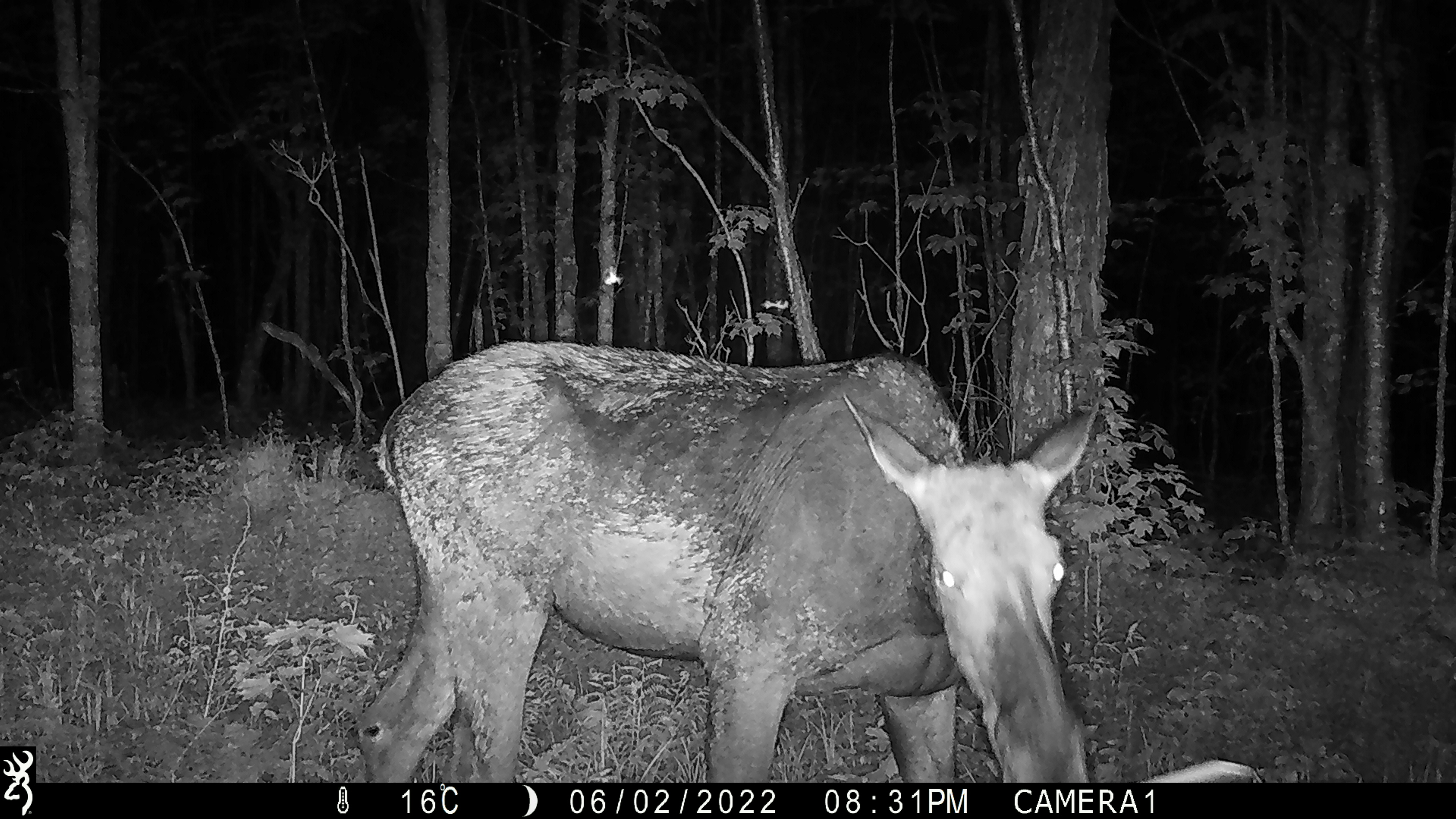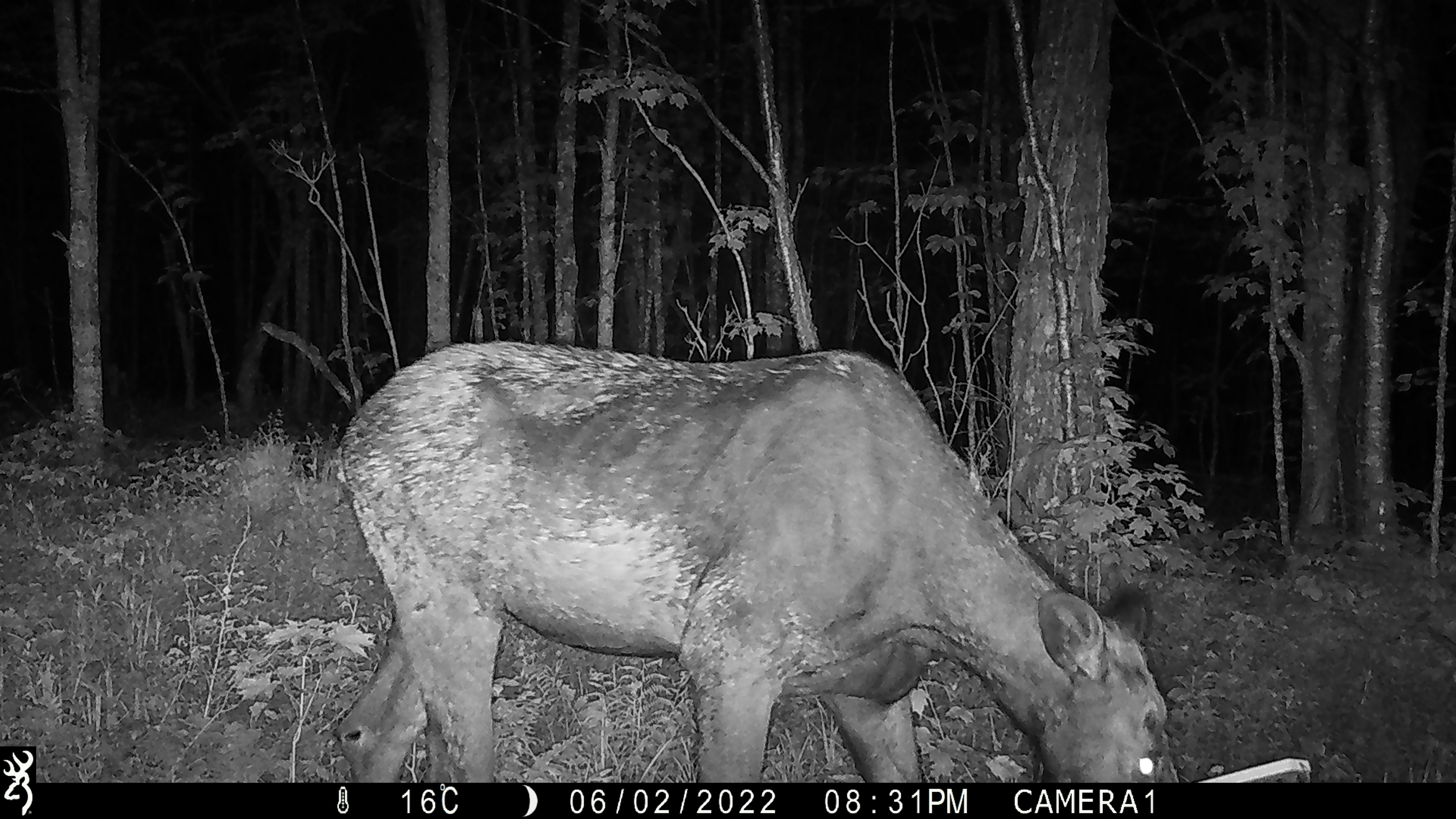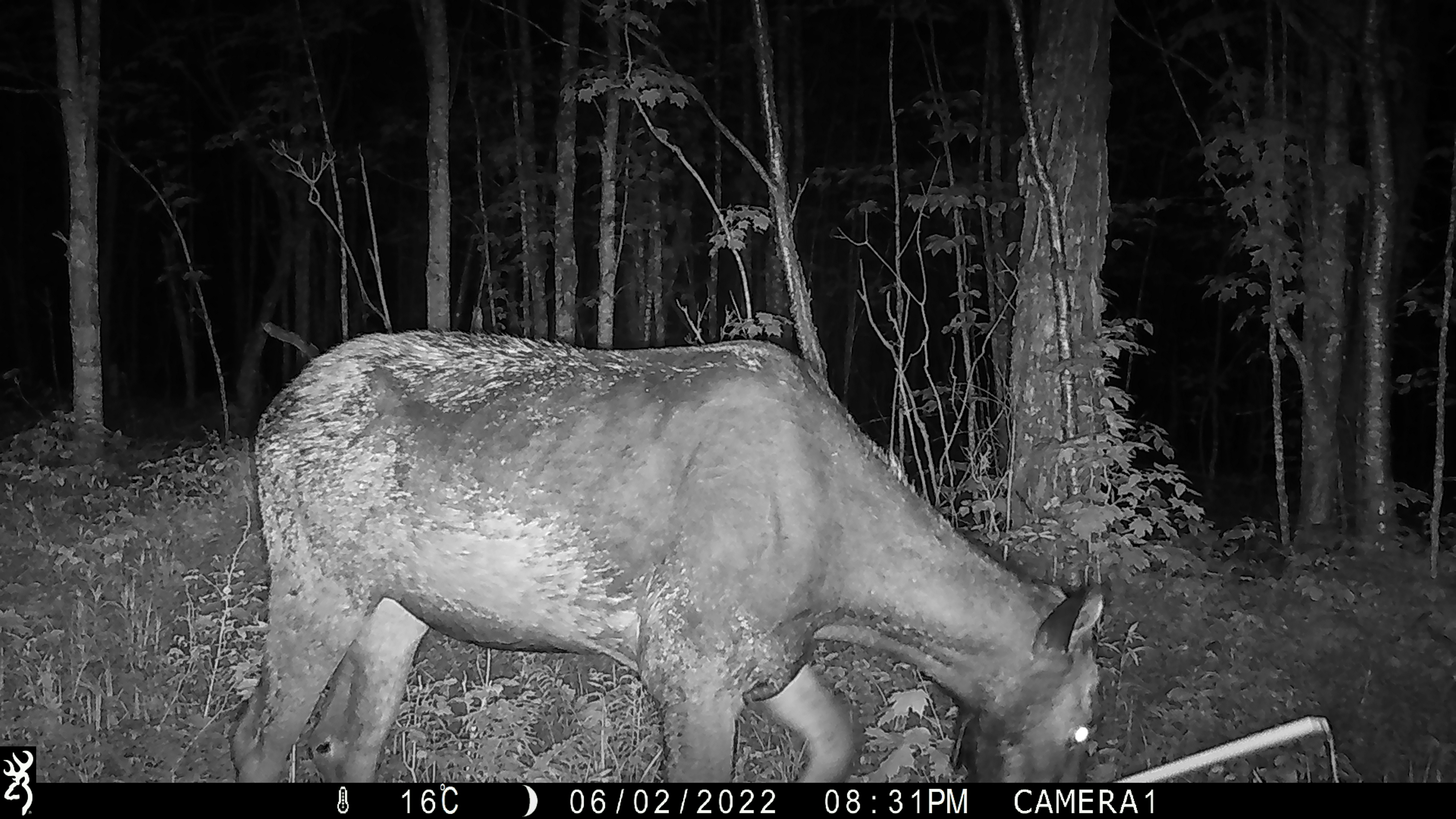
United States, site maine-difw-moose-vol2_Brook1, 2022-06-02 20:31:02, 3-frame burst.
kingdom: Animalia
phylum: Chordata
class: Mammalia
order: Artiodactyla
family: Cervidae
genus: Alces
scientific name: Alces alces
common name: moose